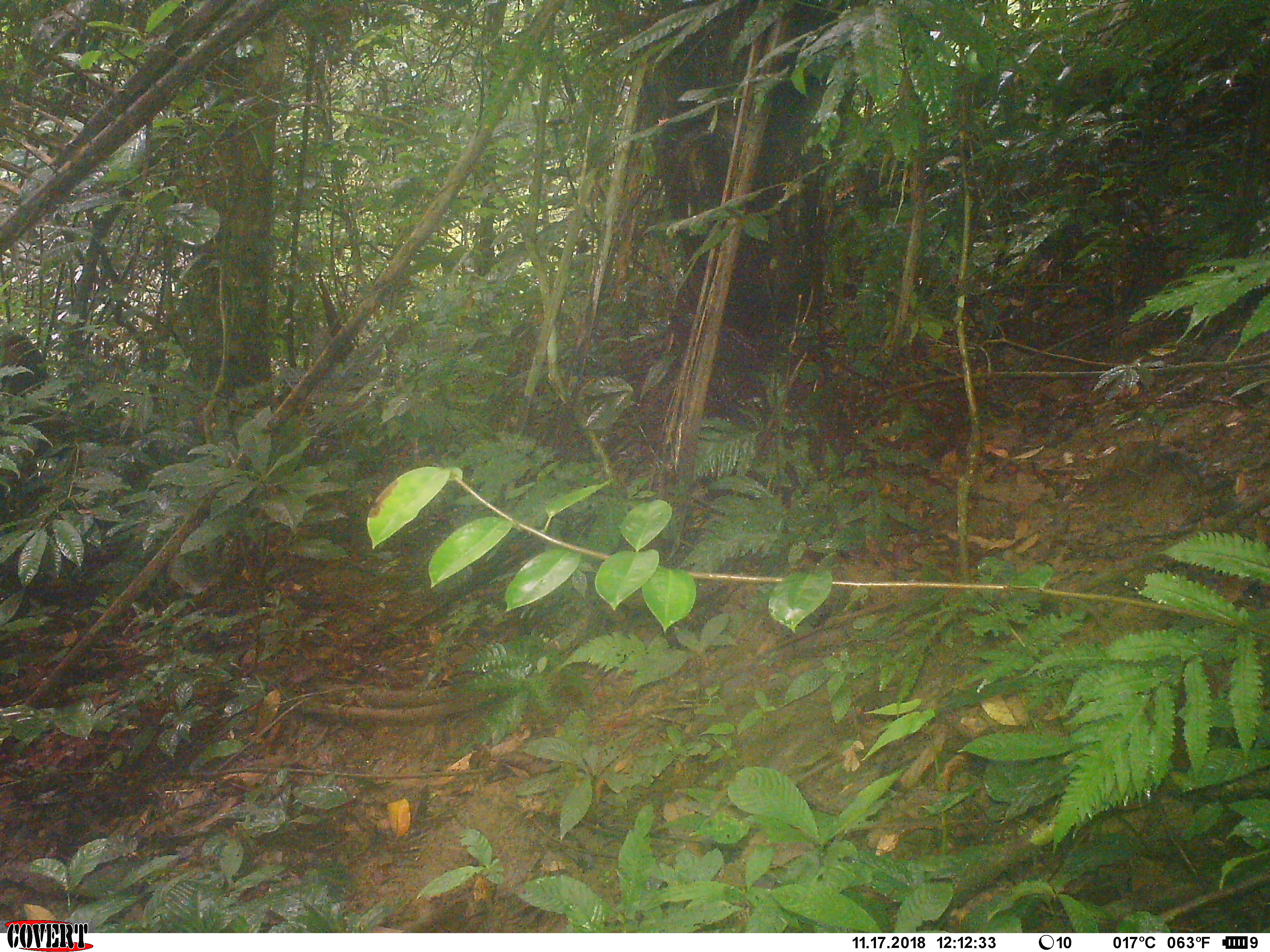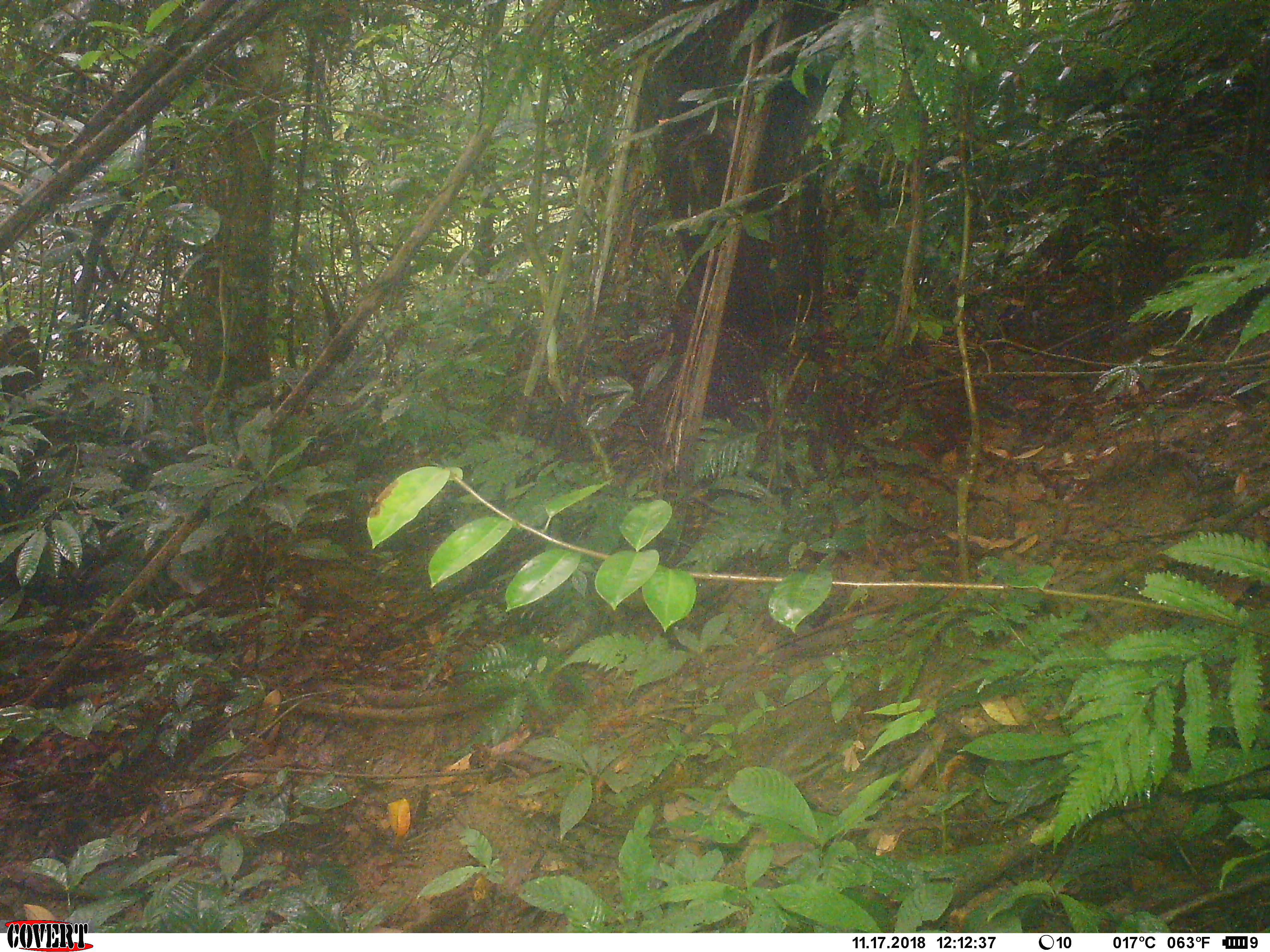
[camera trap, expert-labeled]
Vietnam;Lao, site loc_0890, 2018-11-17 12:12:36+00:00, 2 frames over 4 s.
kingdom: Animalia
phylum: Chordata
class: Mammalia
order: Primates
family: Cercopithecidae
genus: Macaca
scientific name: Macaca arctoides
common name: stump-tailed macaque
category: stump tailed macaque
Stump tailed macaque (stump-tailed macaque) (Macaca arctoides). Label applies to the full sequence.